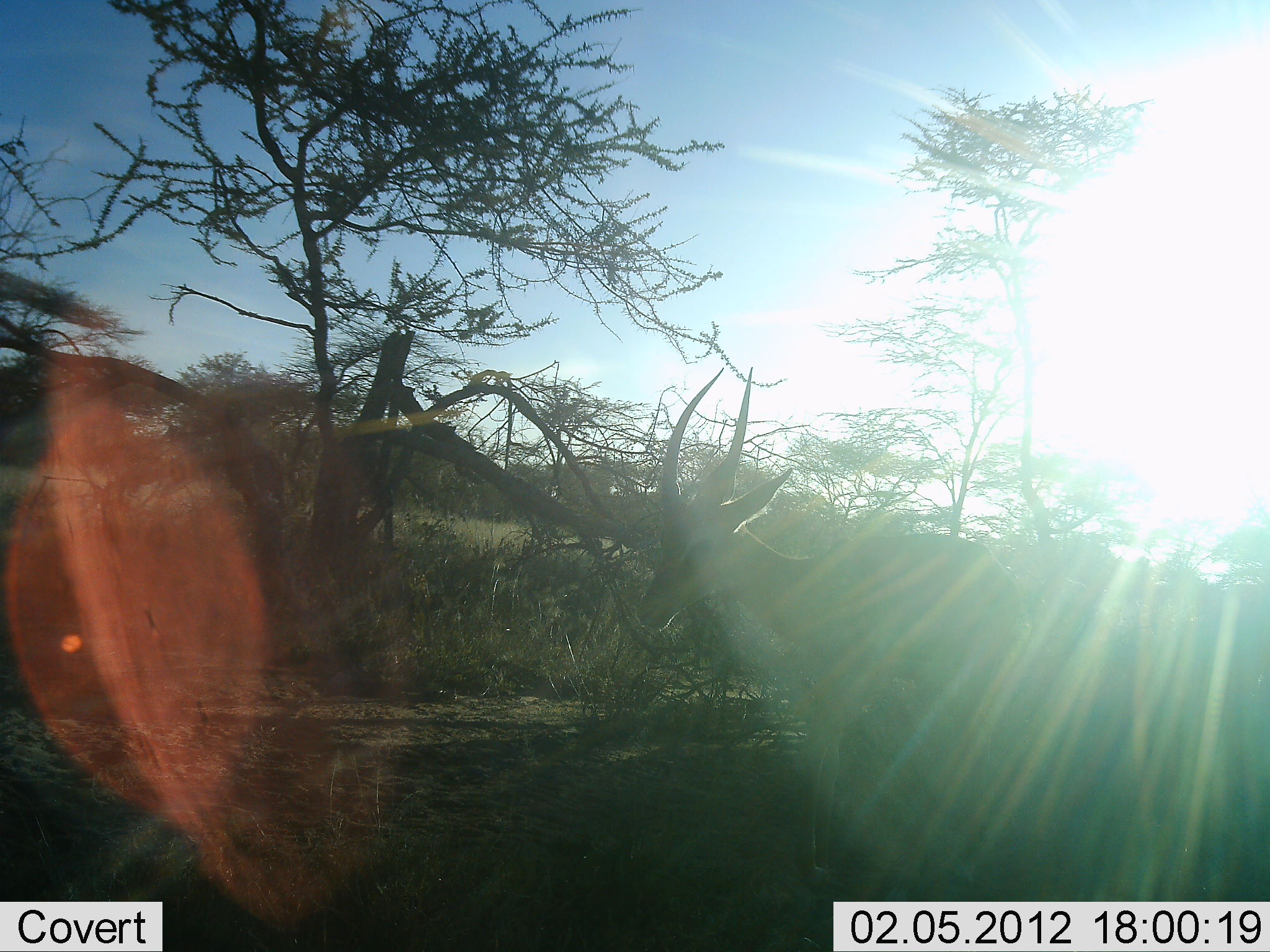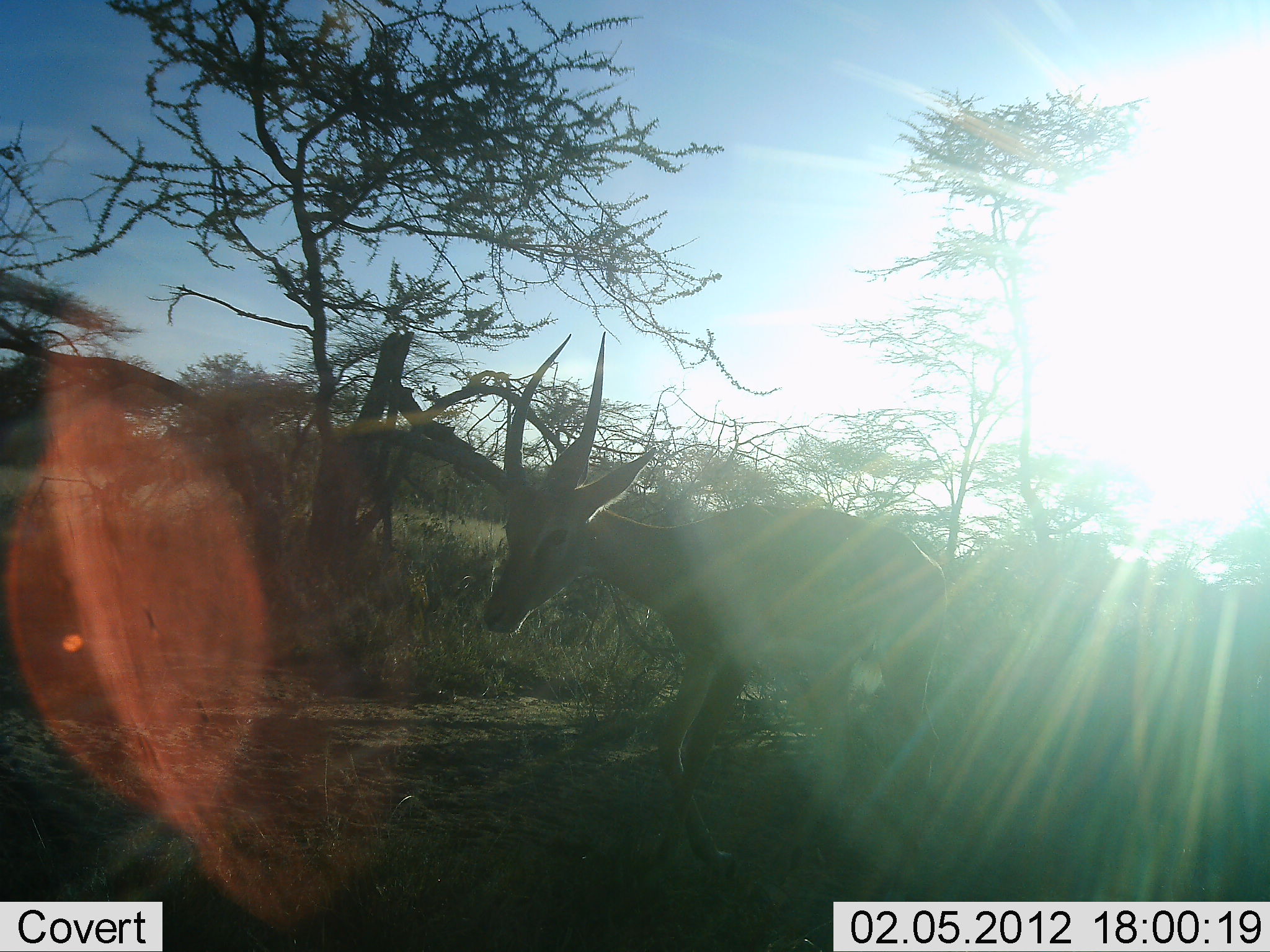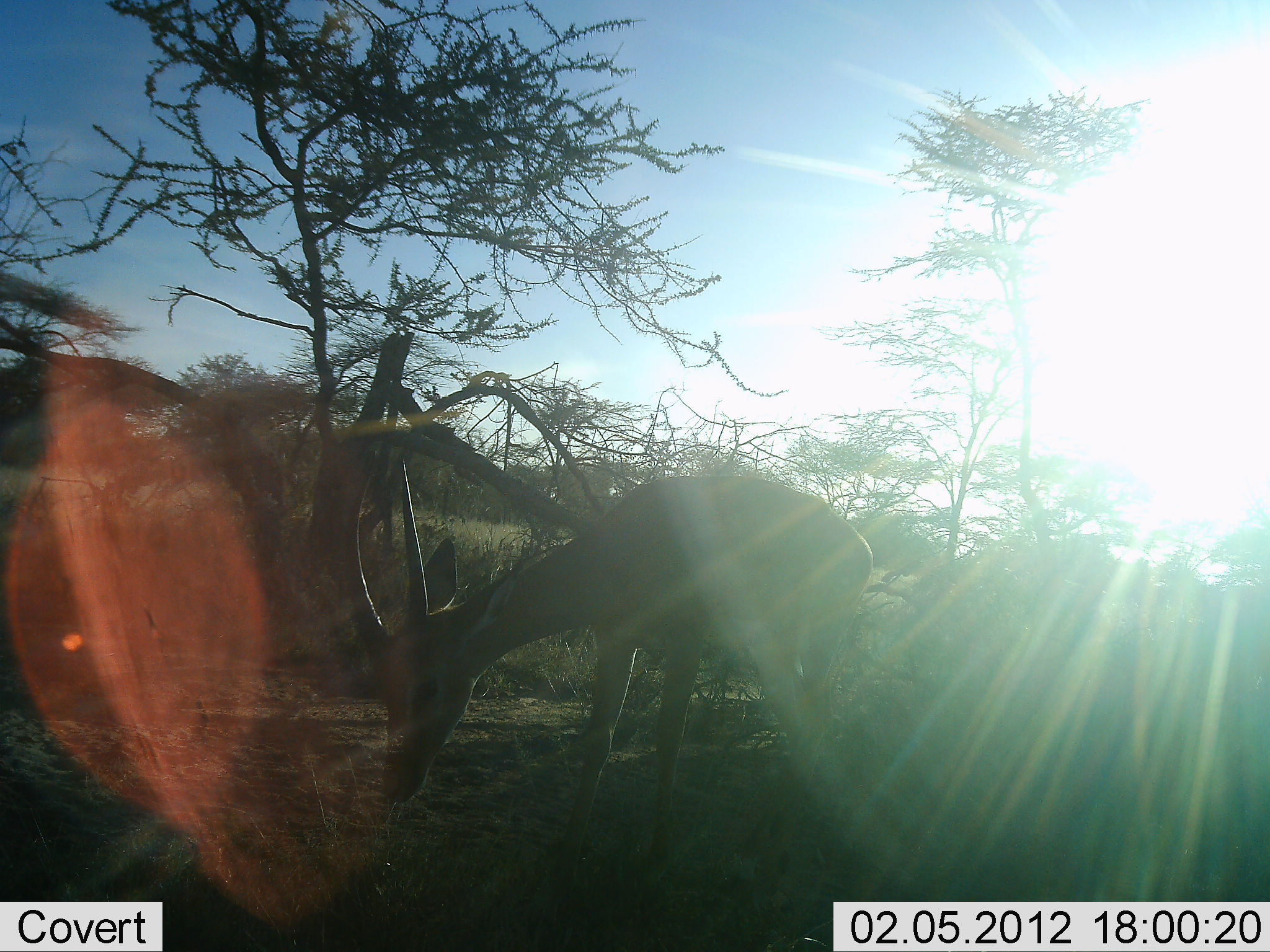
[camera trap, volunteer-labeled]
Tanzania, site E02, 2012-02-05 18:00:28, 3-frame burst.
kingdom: Animalia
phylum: Chordata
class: Mammalia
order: Artiodactyla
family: Bovidae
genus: Nanger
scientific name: Nanger granti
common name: grant's gazelle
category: gazellegrants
Gazellegrants (grant's gazelle) (Nanger granti), count 1. Behavior (volunteer vote fractions): standing 23%, resting 0%, moving 69%, interacting 0%. Young present (vote fraction): 0%. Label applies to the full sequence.